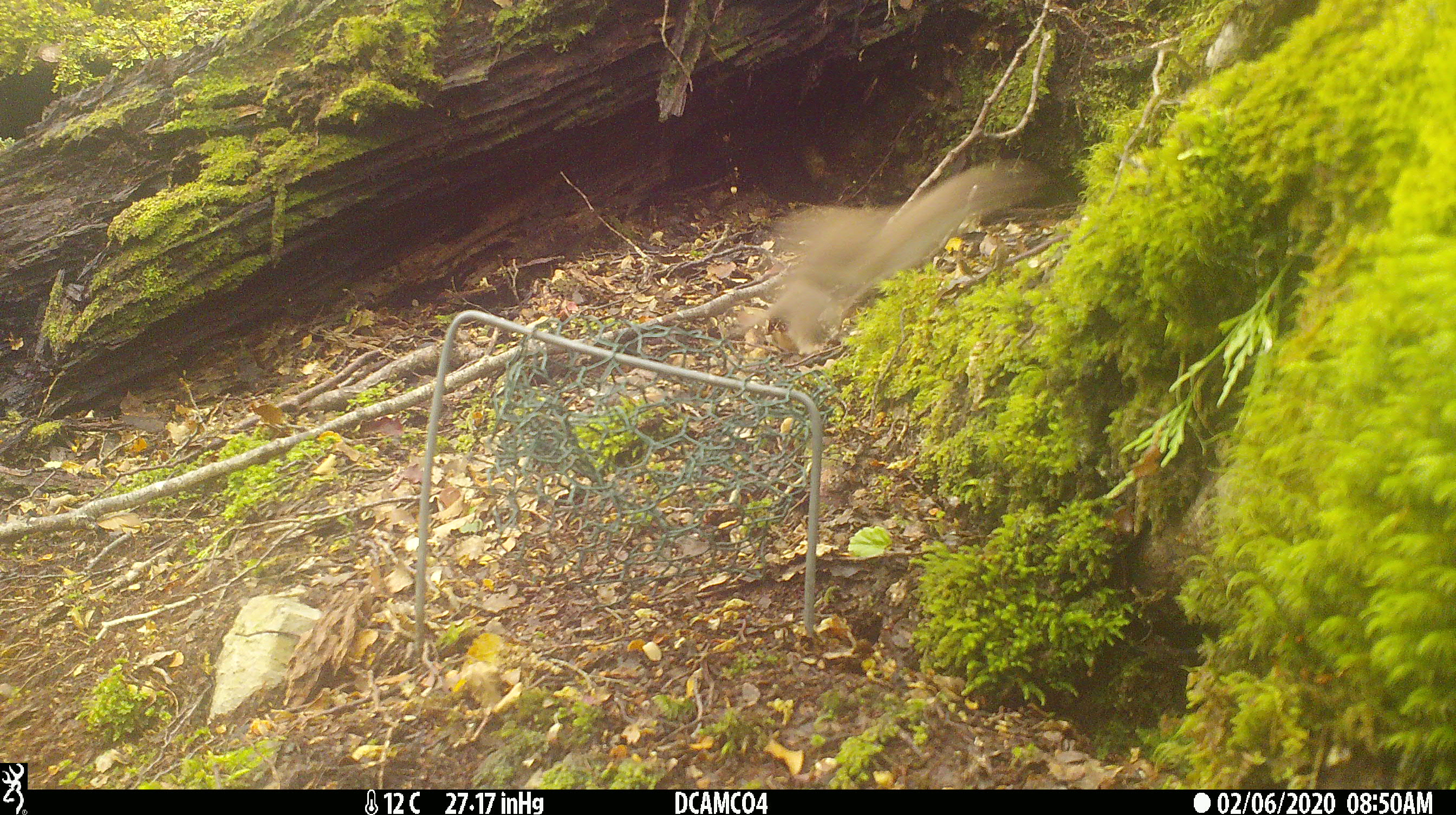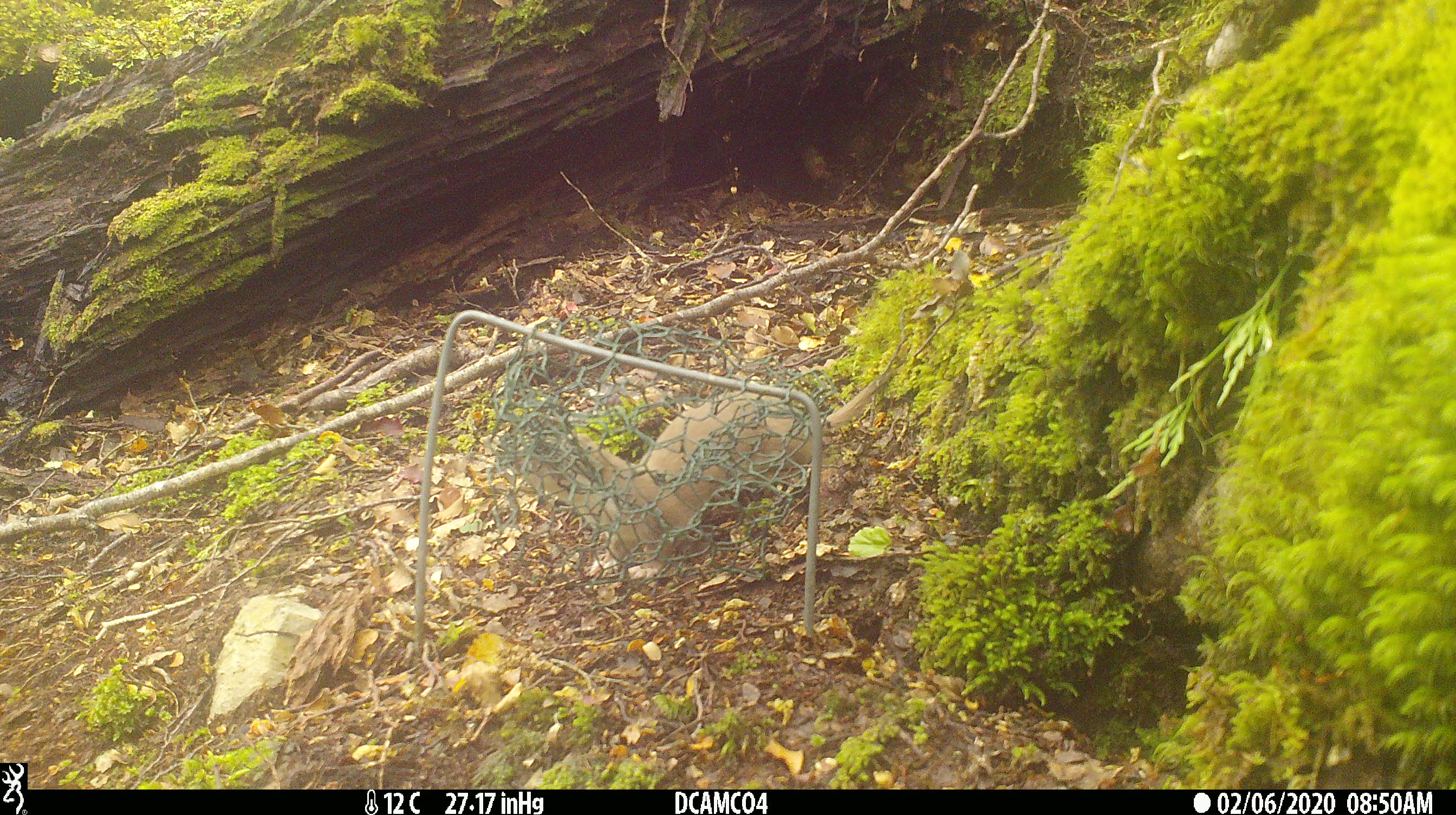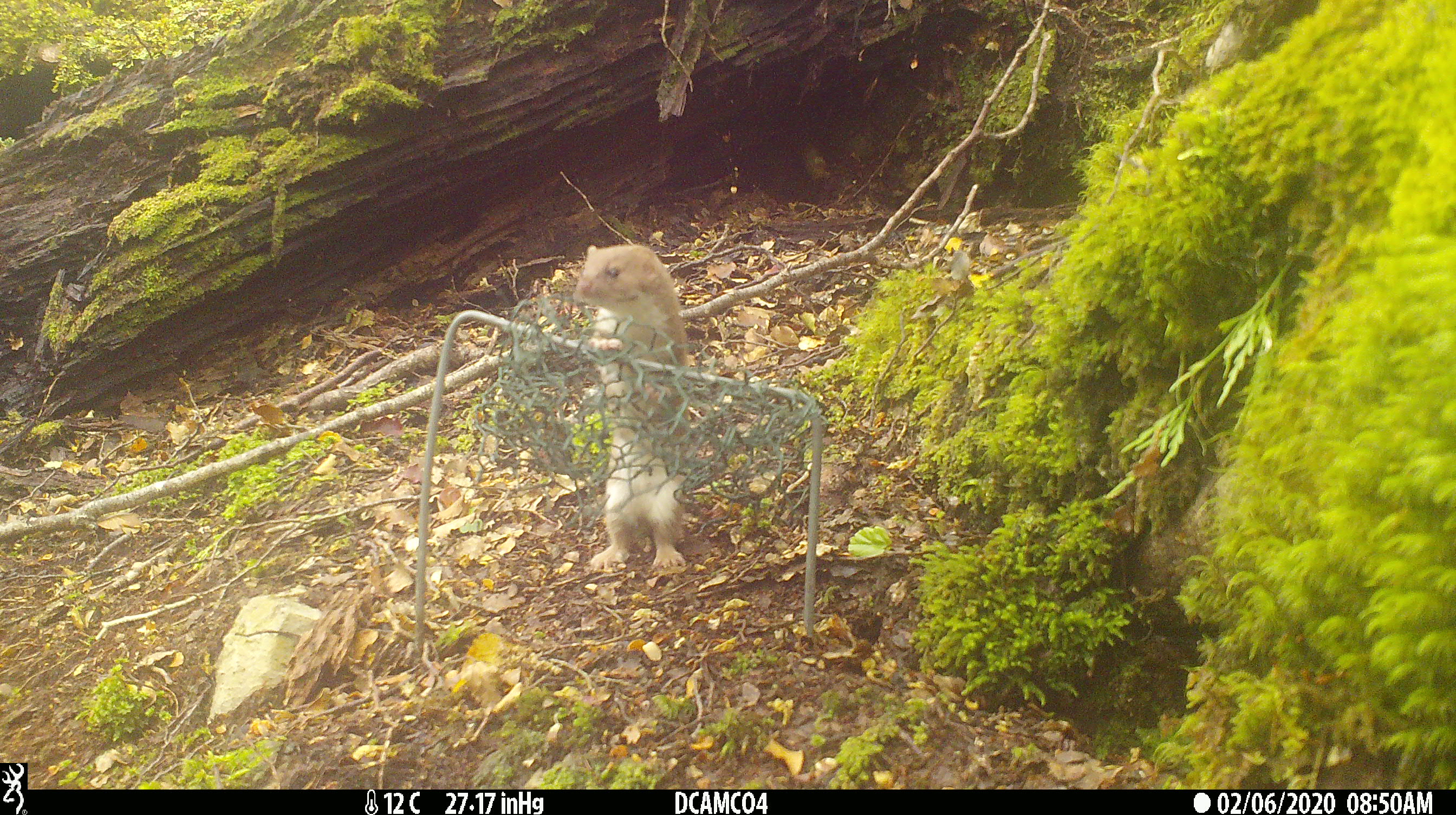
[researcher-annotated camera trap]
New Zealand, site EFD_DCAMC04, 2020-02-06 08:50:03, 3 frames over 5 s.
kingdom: Animalia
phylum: Chordata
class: Mammalia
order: Carnivora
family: Mustelidae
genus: Mustela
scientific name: Mustela nivalis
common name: least weasel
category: weasel